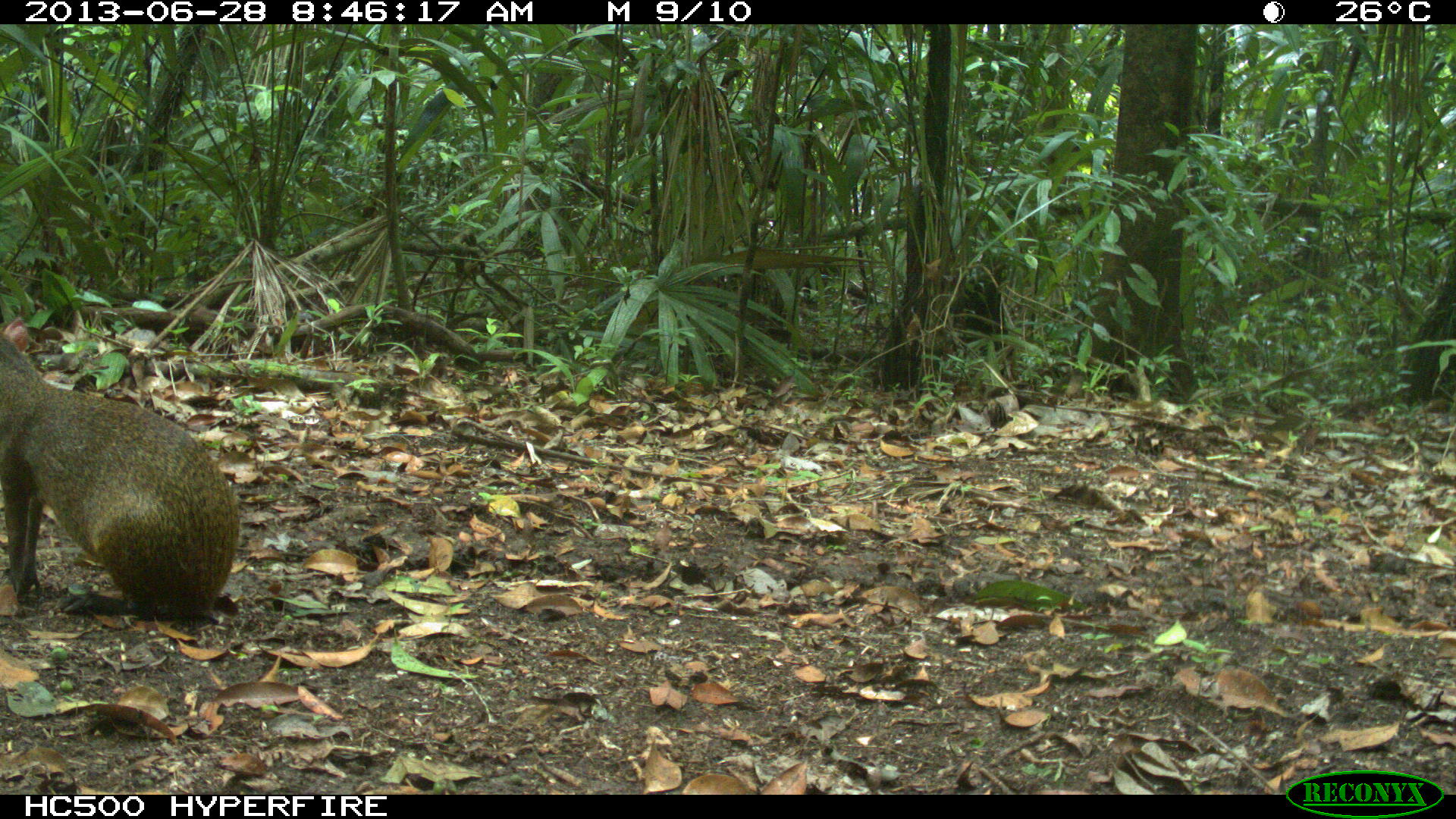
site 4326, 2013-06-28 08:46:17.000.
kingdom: Animalia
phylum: Chordata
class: Mammalia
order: Rodentia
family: Dasyproctidae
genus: Dasyprocta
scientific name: Dasyprocta punctata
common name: central american agouti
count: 1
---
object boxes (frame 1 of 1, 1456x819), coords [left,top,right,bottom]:
dasyprocta punctata: [1,317,238,620]